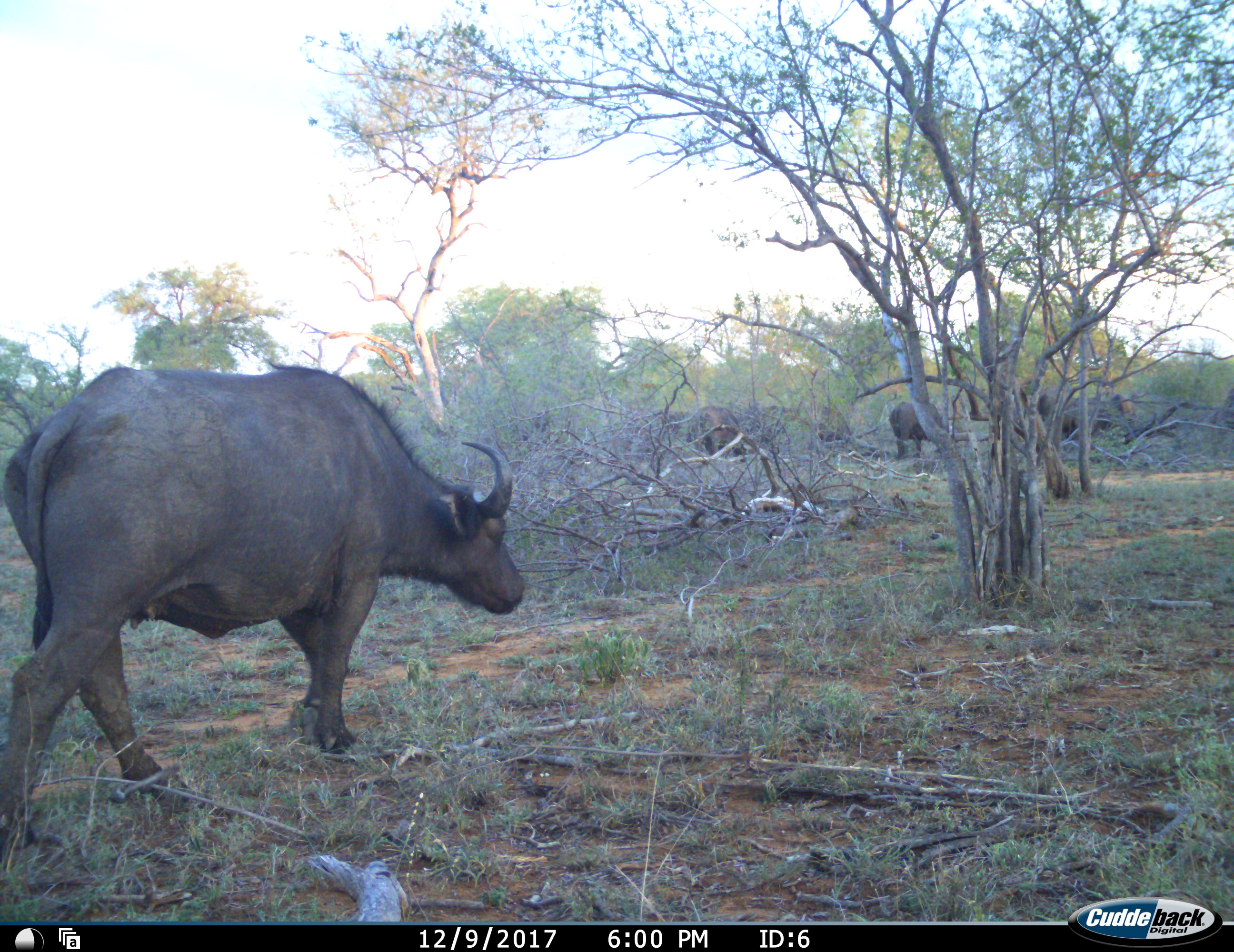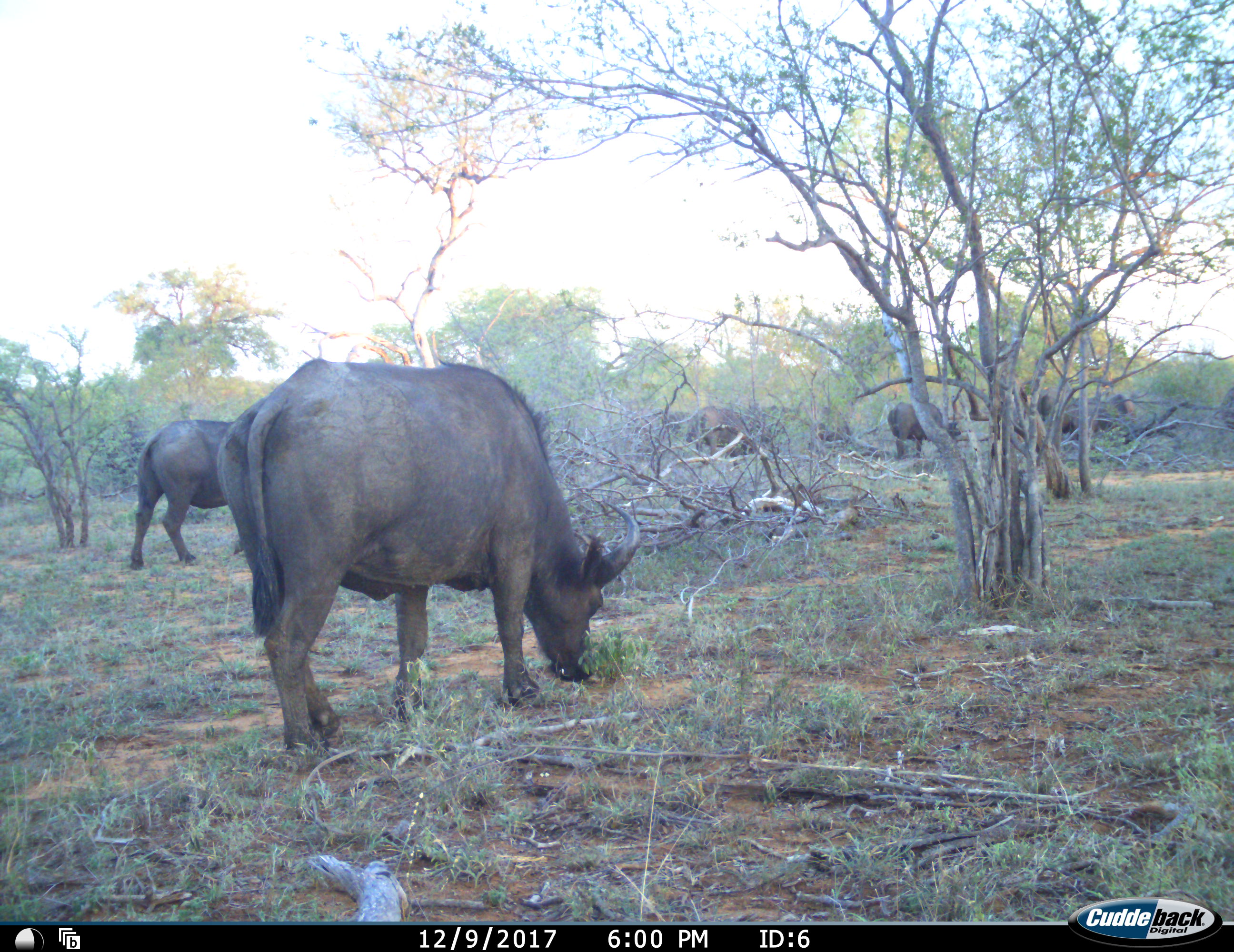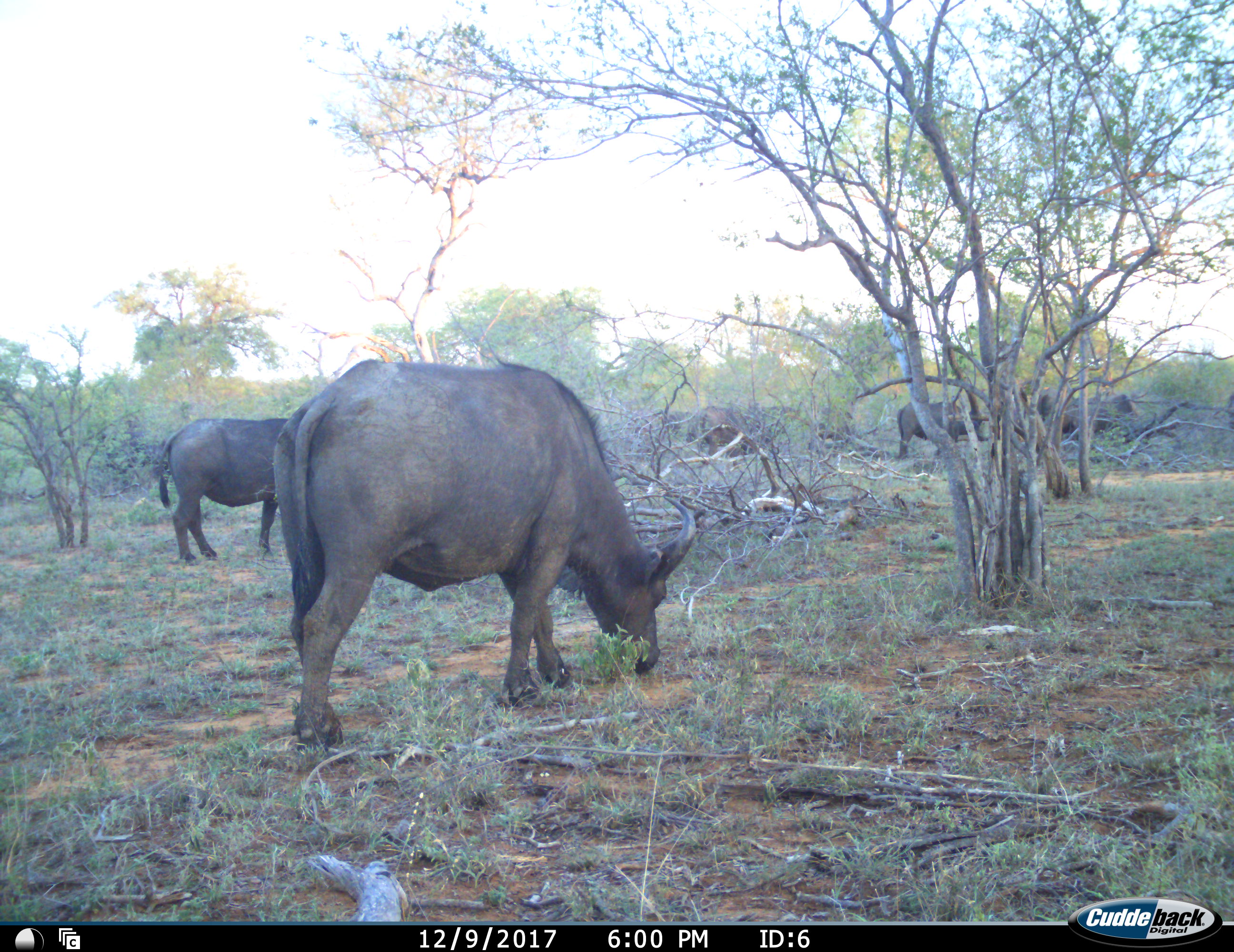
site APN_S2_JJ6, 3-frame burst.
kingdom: Animalia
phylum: Chordata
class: Mammalia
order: Artiodactyla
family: Bovidae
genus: Syncerus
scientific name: Syncerus caffer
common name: african buffalo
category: buffalo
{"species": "buffalo (african buffalo) (Syncerus caffer)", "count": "7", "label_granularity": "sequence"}